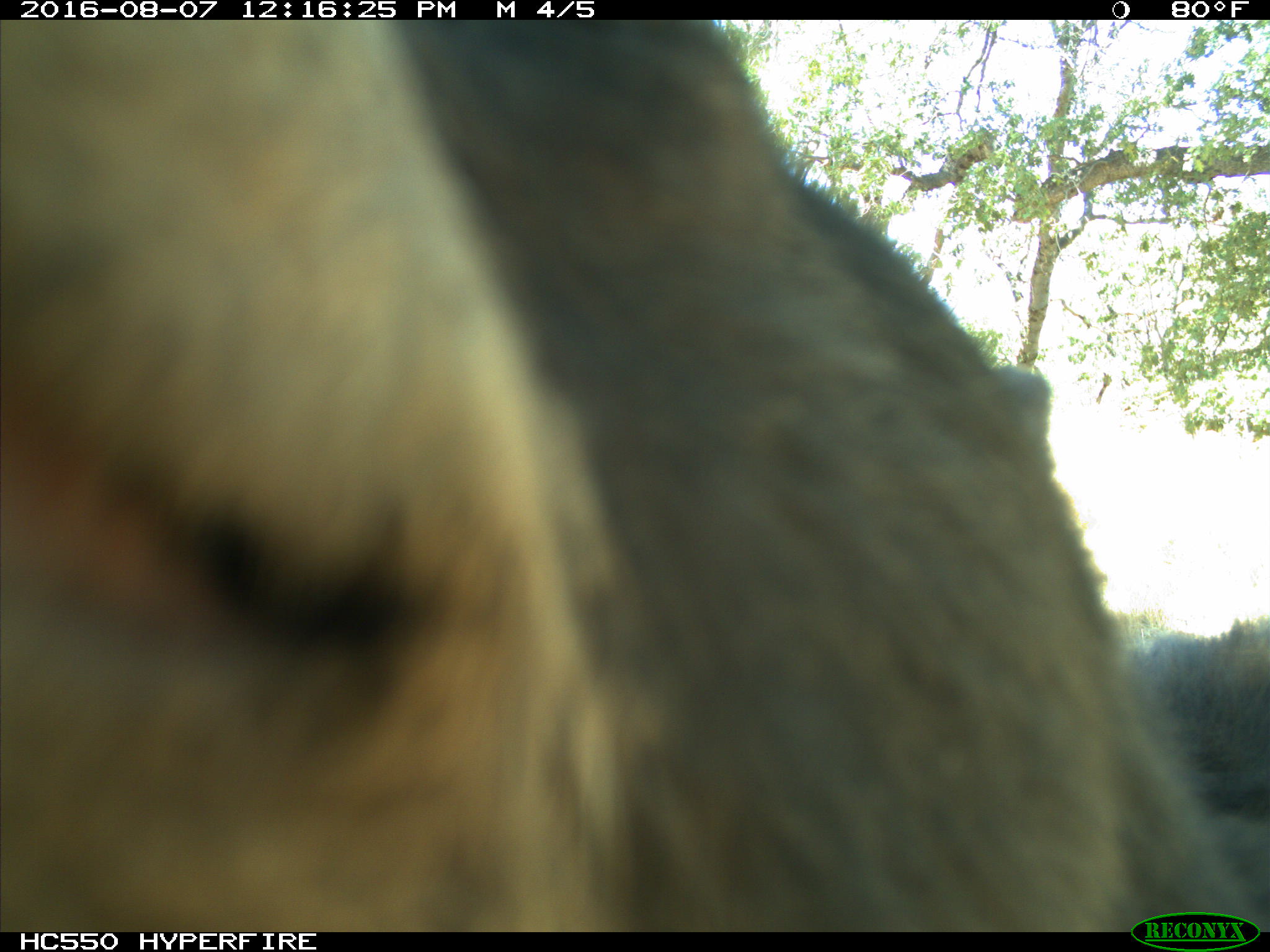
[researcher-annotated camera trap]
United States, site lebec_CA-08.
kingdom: Animalia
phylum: Chordata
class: Mammalia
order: Carnivora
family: Ursidae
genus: Ursus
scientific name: Ursus americanus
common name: american black bear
Ursus americanus (american black bear).